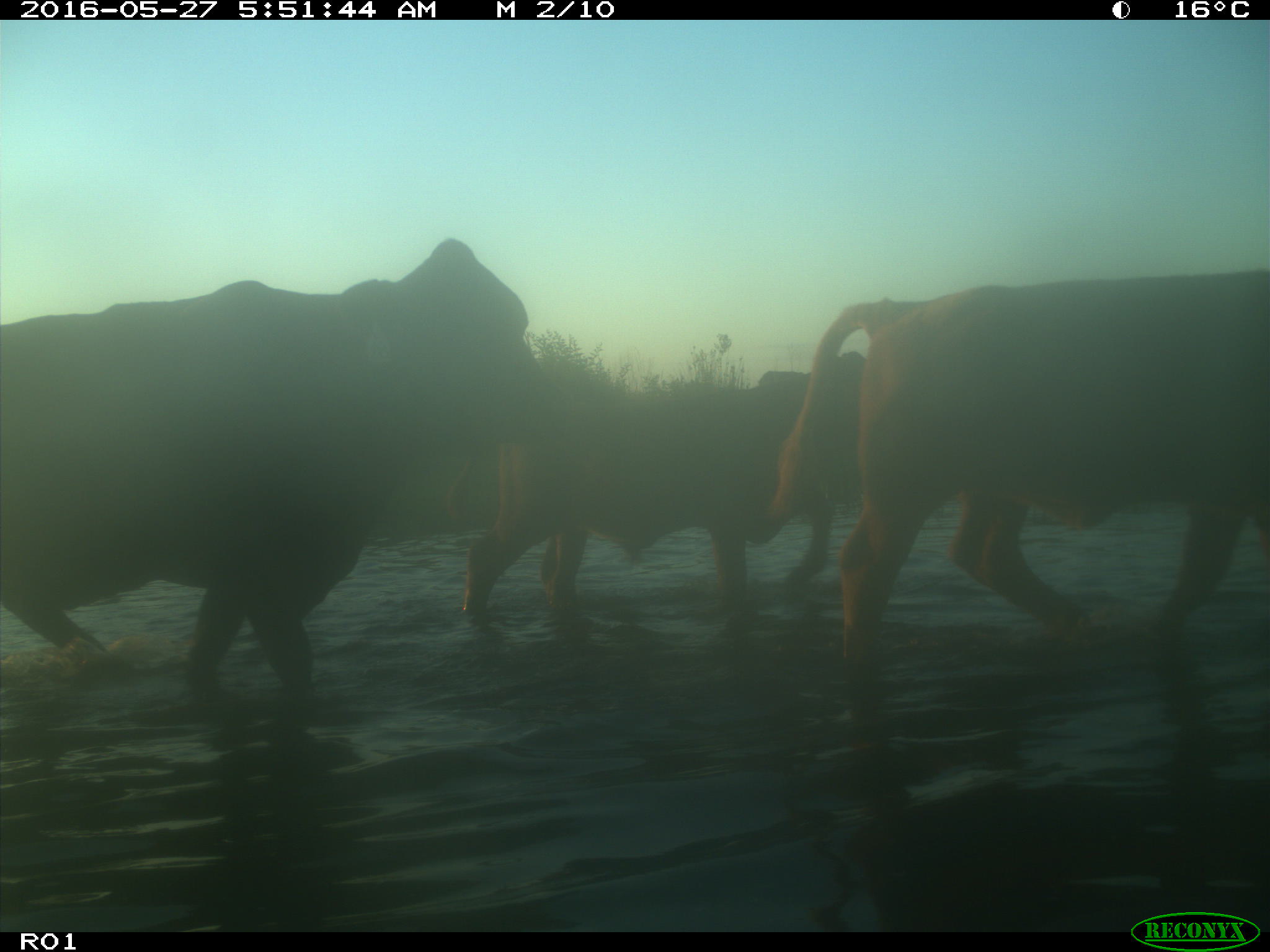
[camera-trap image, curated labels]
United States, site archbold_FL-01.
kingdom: Animalia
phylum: Chordata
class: Mammalia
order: Artiodactyla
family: Bovidae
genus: Bos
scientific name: Bos taurus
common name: domestic cow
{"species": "Bos taurus (domestic cow)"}